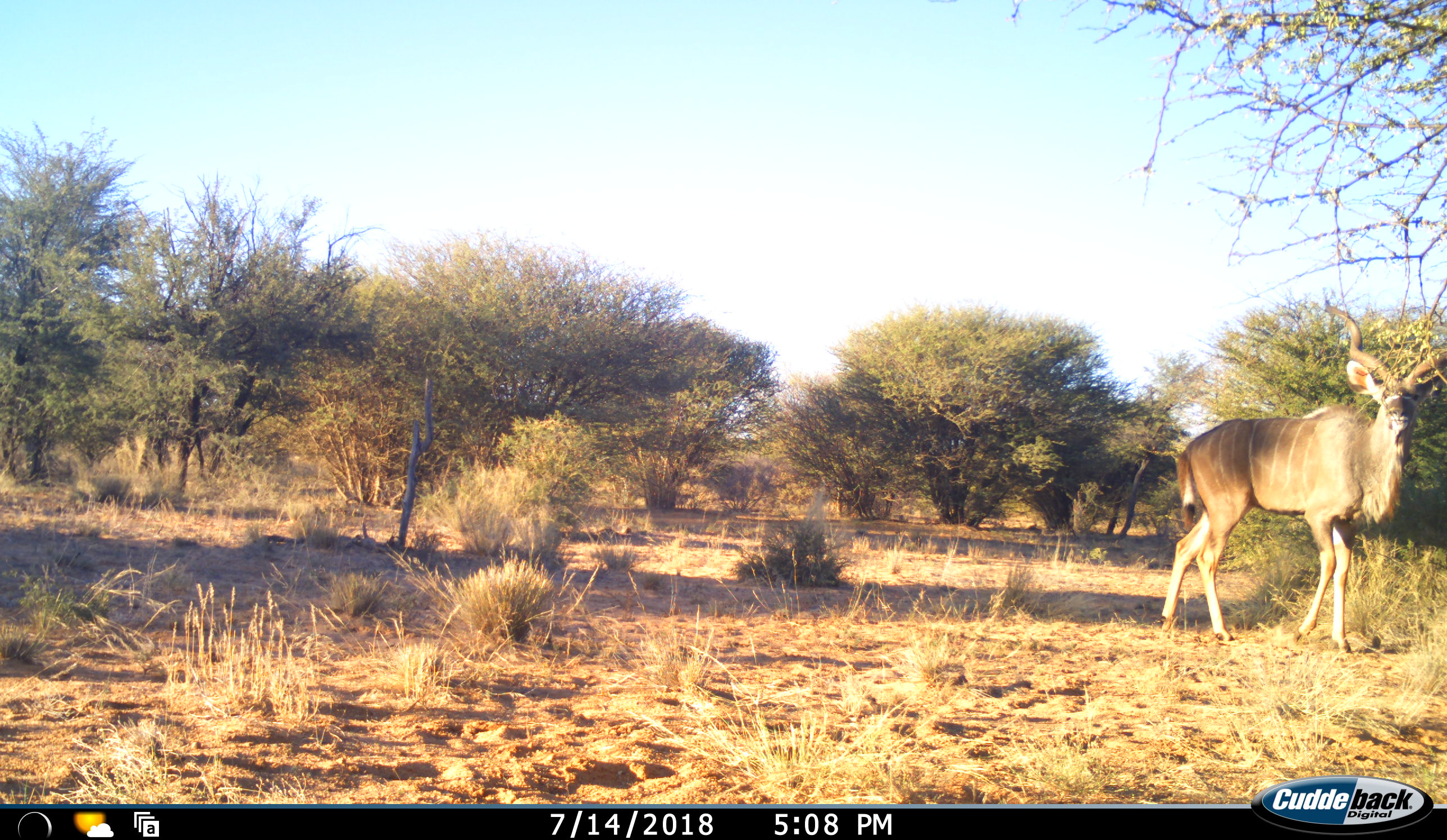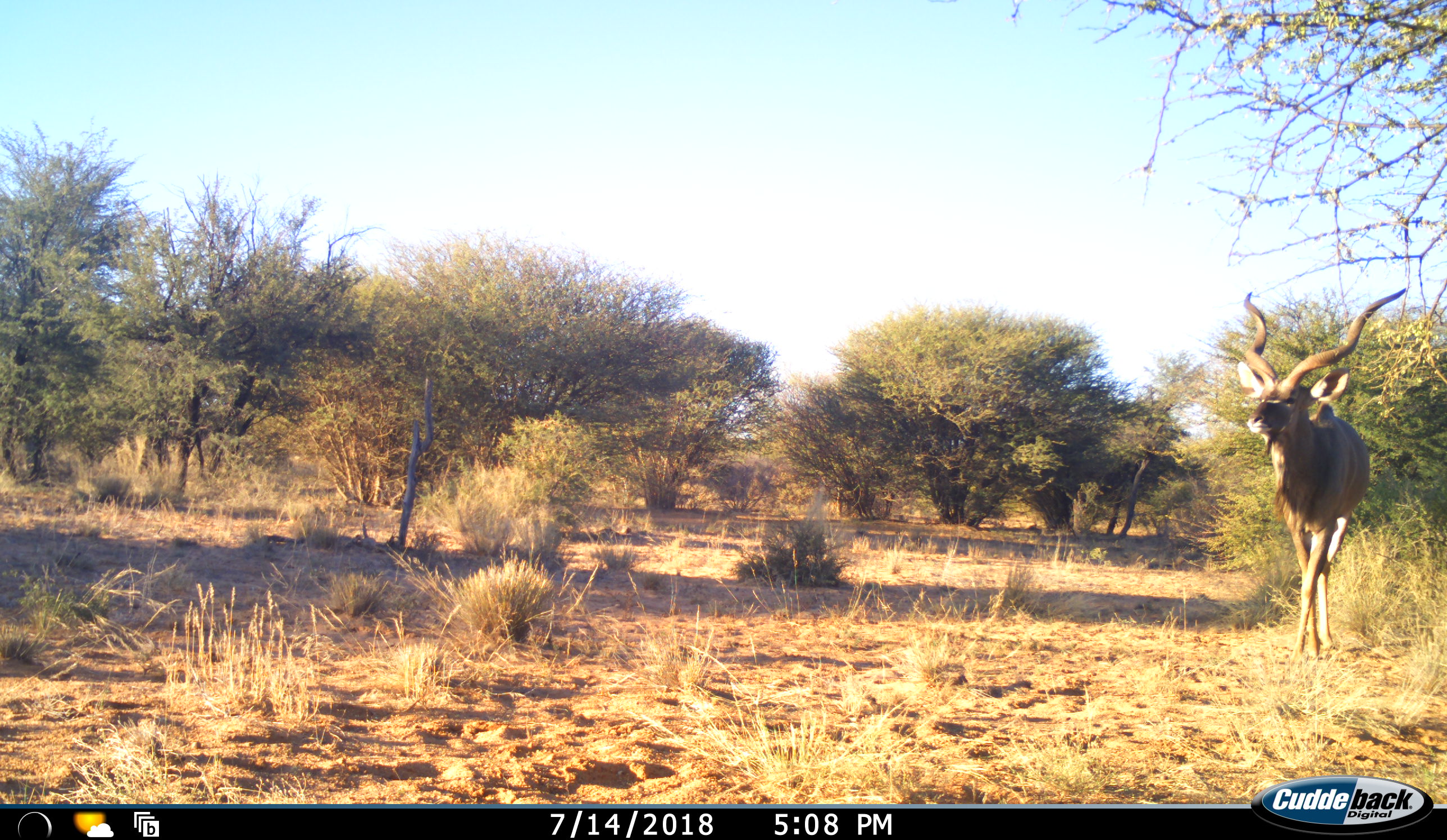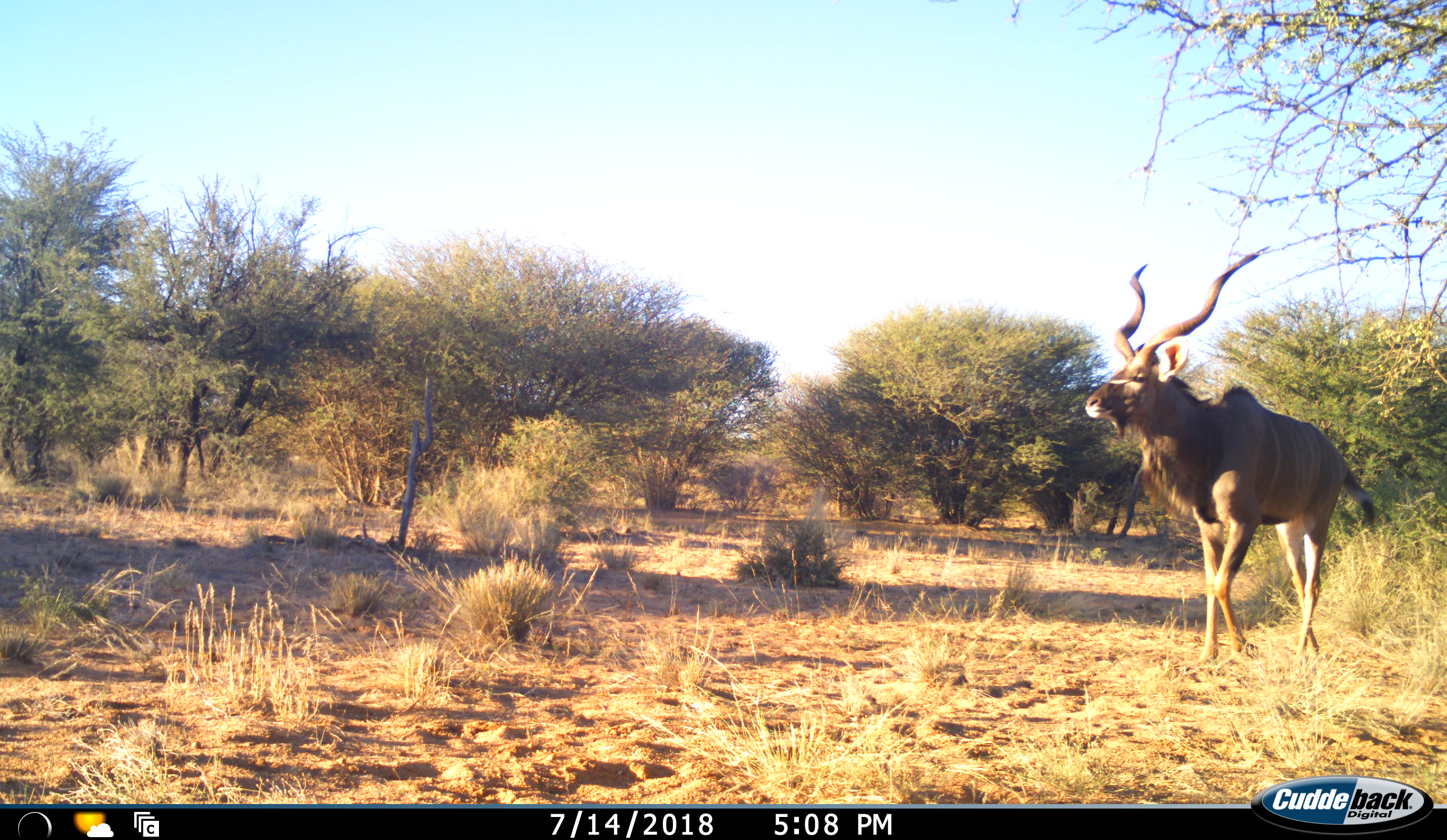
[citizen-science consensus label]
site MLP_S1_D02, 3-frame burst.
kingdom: Animalia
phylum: Chordata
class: Mammalia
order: Artiodactyla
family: Bovidae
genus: Tragelaphus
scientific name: Tragelaphus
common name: kudu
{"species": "kudu (Tragelaphus)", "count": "1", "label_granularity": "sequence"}